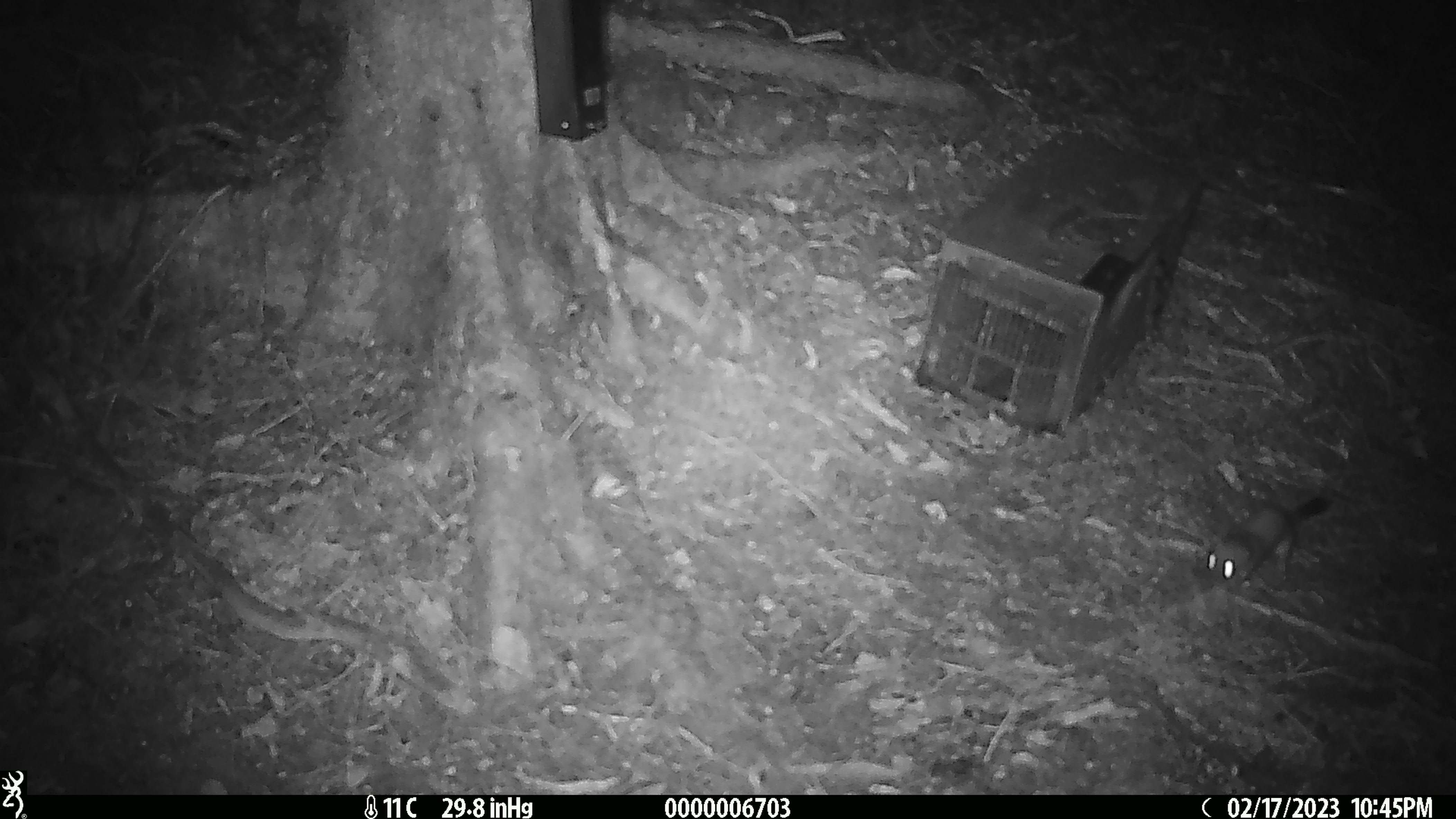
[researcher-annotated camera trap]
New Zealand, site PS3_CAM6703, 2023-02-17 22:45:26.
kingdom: Animalia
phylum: Chordata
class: Mammalia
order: Carnivora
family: Mustelidae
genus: Mustela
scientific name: Mustela erminea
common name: stoat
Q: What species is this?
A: Stoat (Mustela erminea).